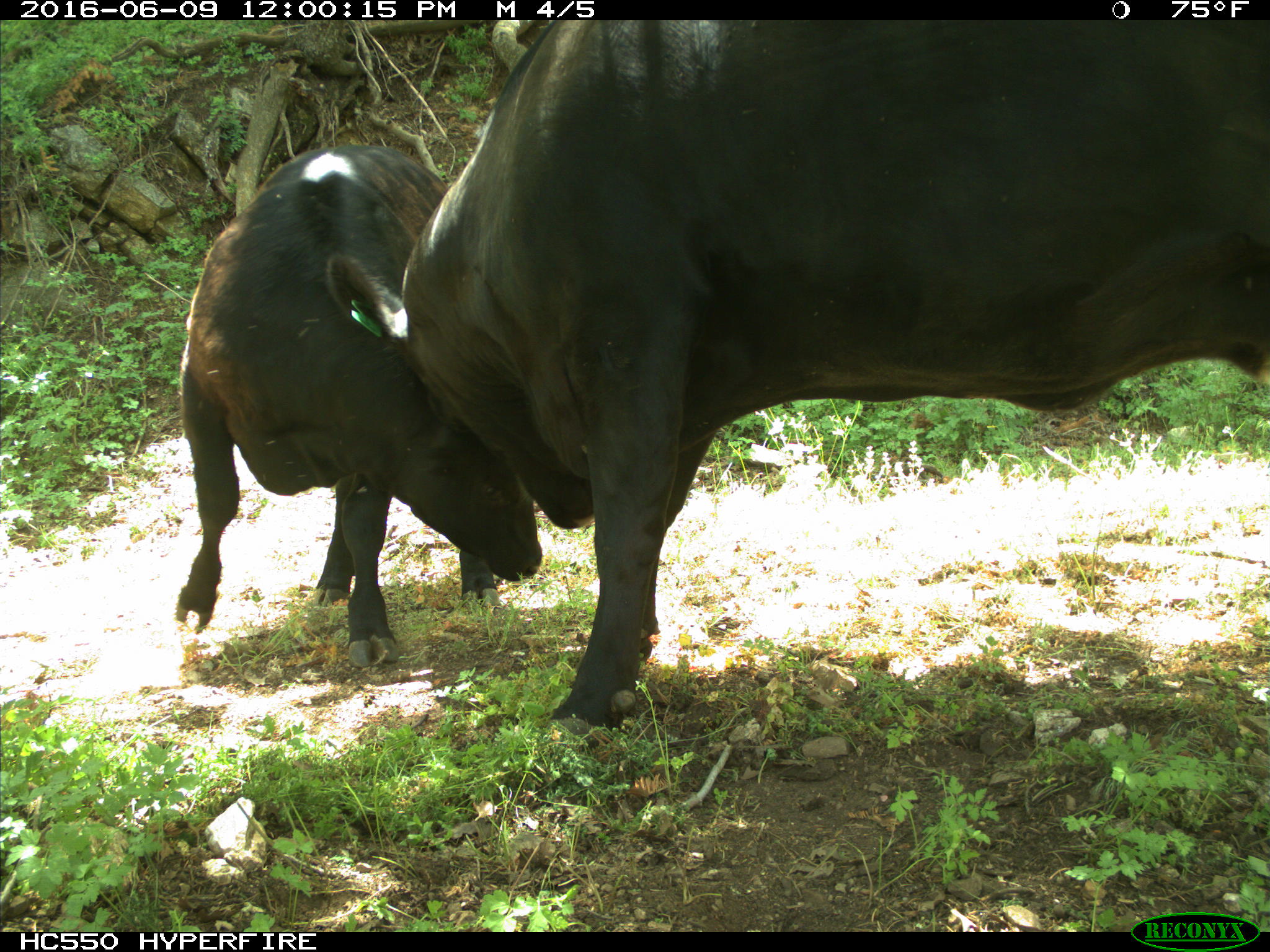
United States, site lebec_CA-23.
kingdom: Animalia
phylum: Chordata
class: Mammalia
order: Artiodactyla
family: Bovidae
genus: Bos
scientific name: Bos taurus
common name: domestic cow